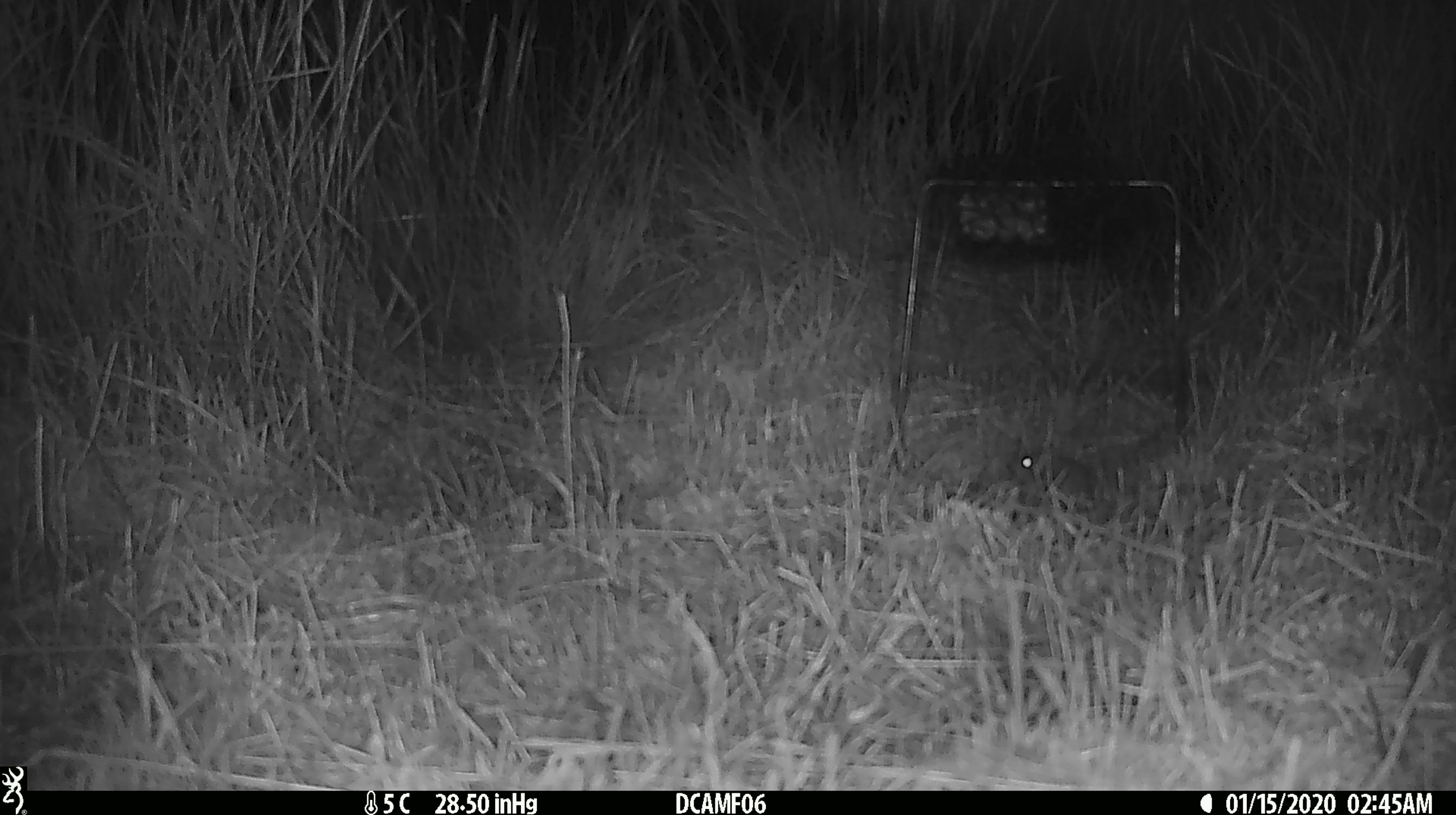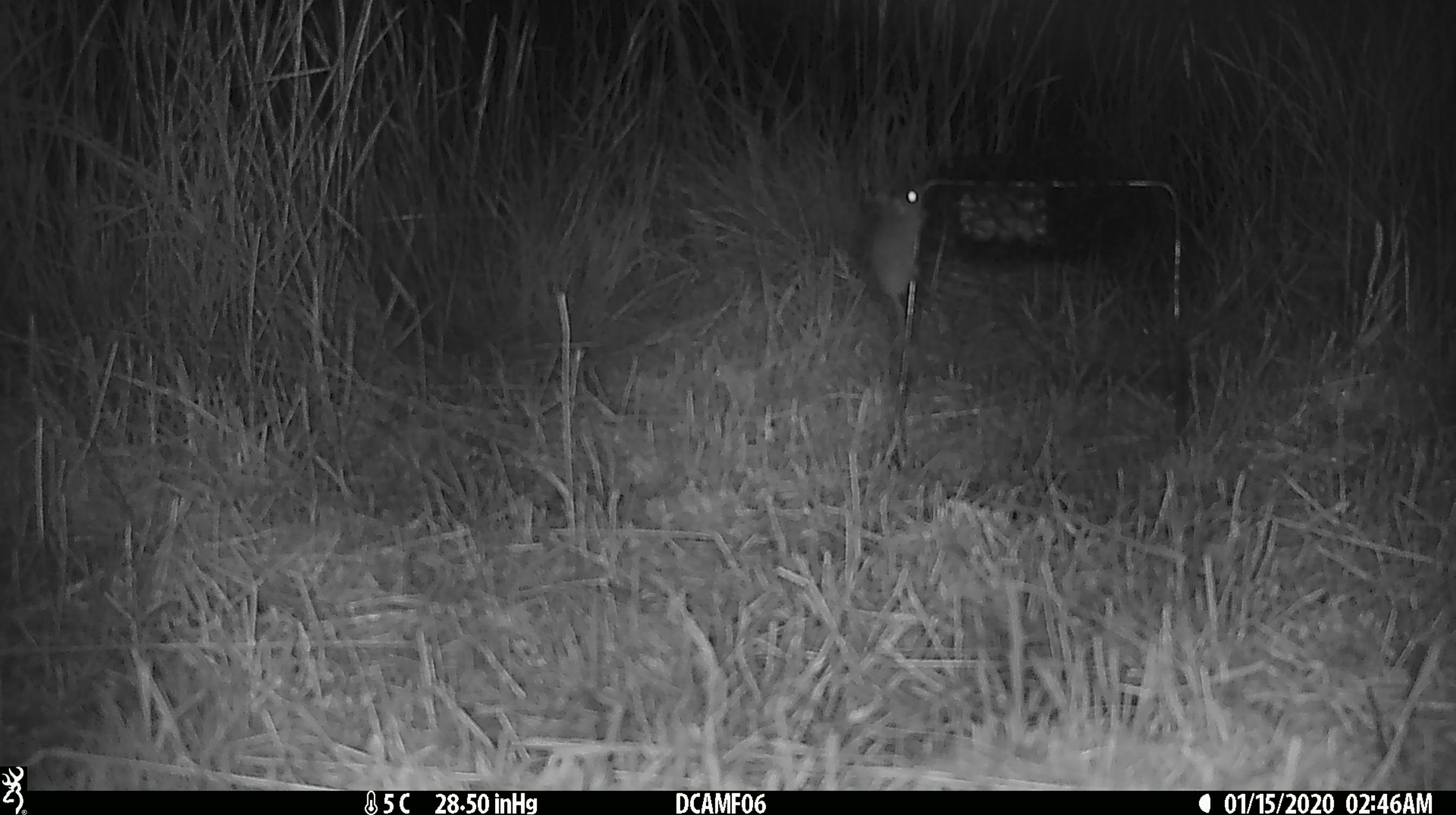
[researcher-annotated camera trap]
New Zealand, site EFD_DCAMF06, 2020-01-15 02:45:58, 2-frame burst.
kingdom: Animalia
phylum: Chordata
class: Mammalia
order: Rodentia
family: Muridae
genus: Mus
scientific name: Mus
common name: mouse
Mouse (Mus).